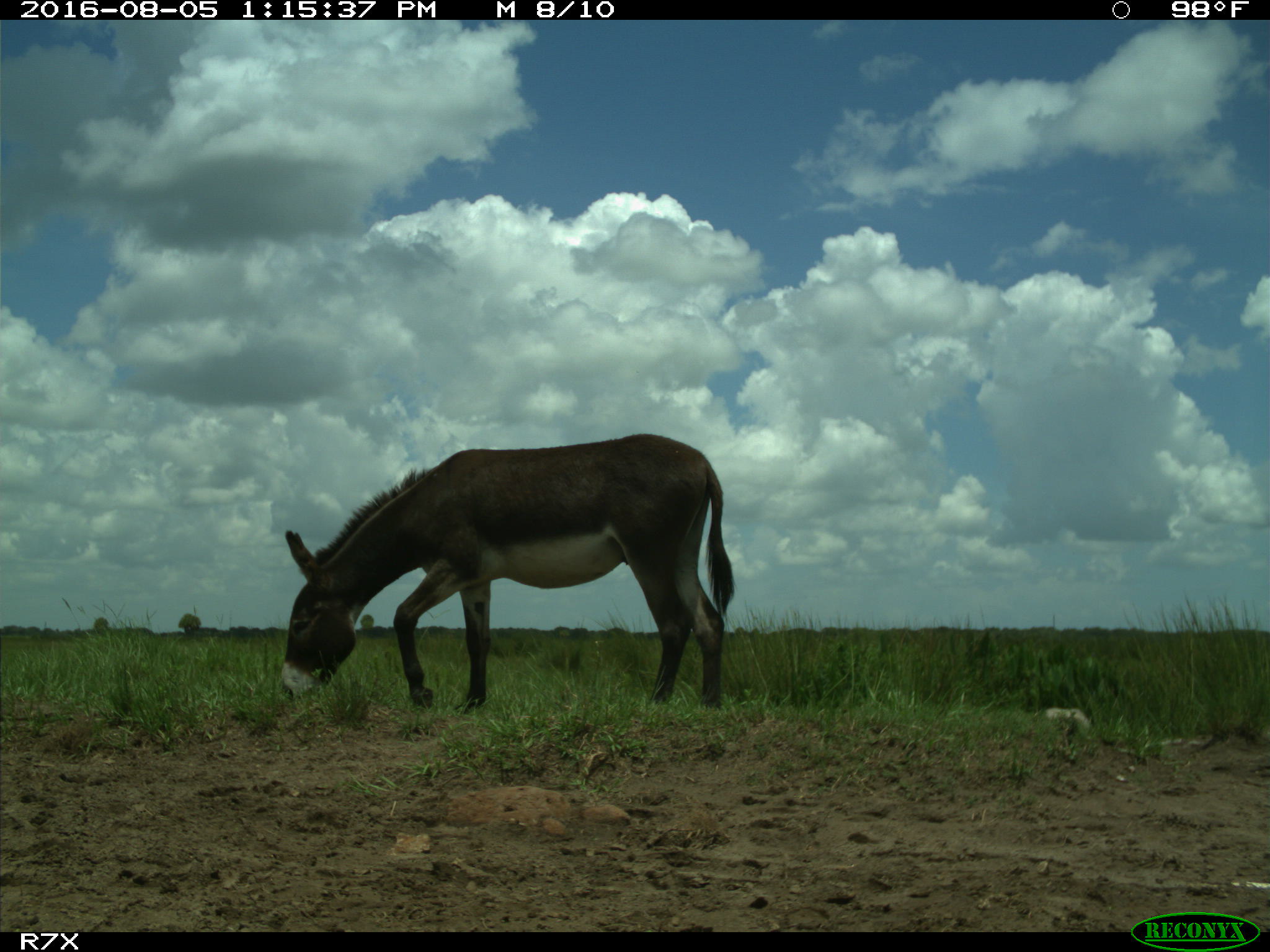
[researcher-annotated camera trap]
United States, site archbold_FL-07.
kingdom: Animalia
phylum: Chordata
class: Mammalia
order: Perissodactyla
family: Equidae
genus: Equus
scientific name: Equus africanus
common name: african wild ass